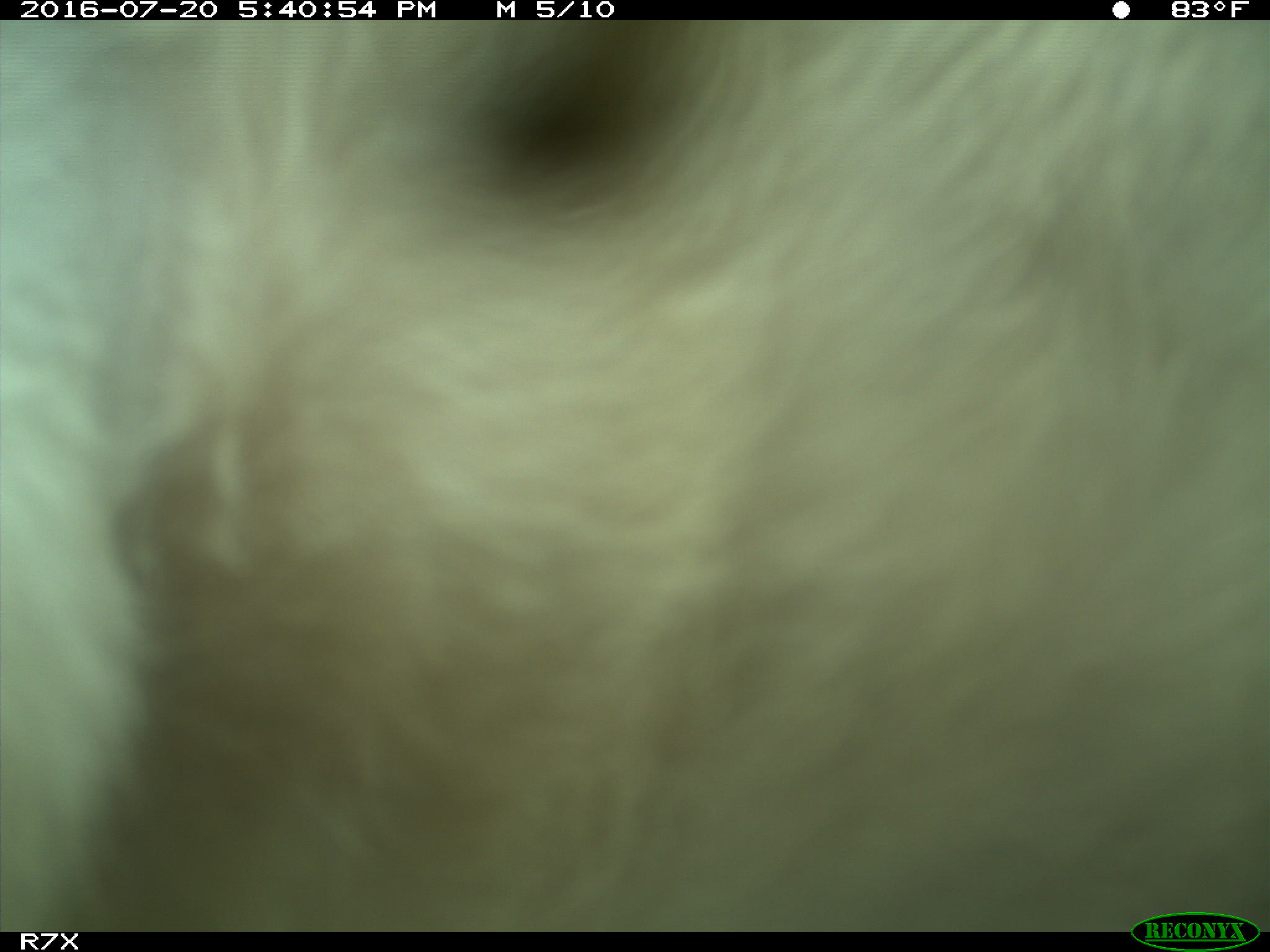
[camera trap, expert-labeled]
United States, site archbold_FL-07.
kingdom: Animalia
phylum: Chordata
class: Mammalia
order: Artiodactyla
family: Bovidae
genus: Bos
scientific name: Bos taurus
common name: domestic cow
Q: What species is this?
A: Bos taurus (domestic cow).